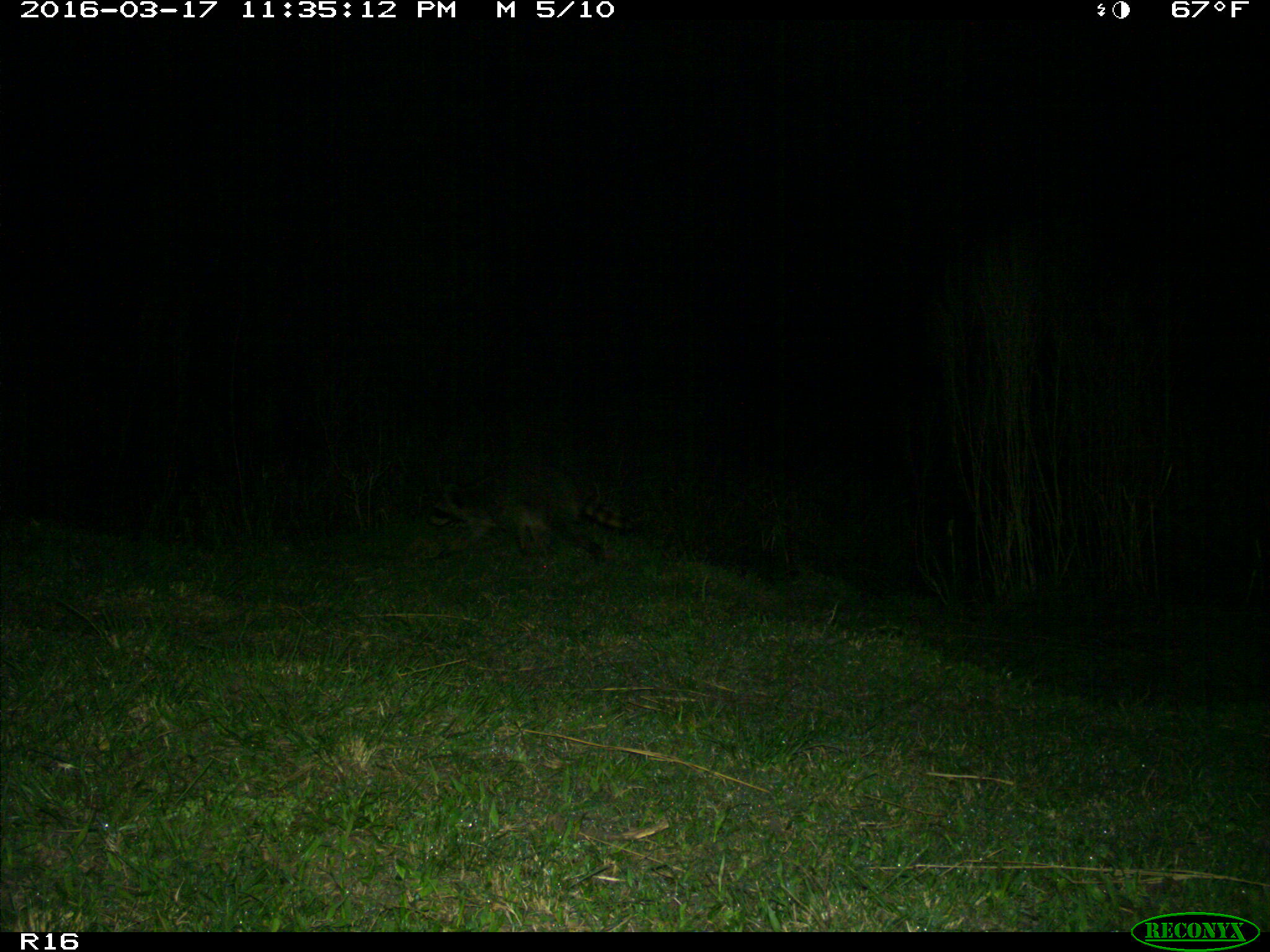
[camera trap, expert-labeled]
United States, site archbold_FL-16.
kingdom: Animalia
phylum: Chordata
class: Mammalia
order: Carnivora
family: Procyonidae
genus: Procyon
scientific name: Procyon lotor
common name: common raccoon